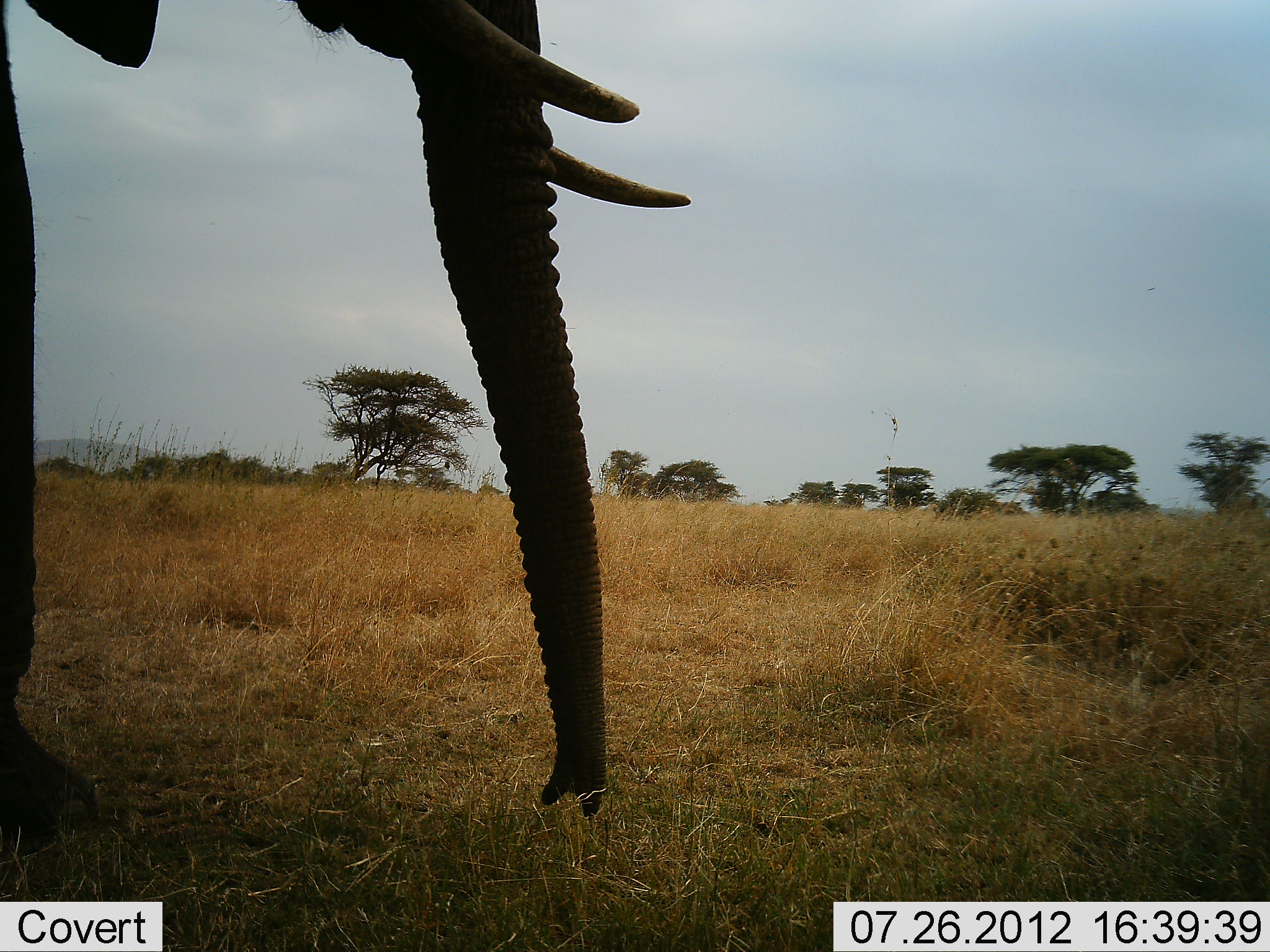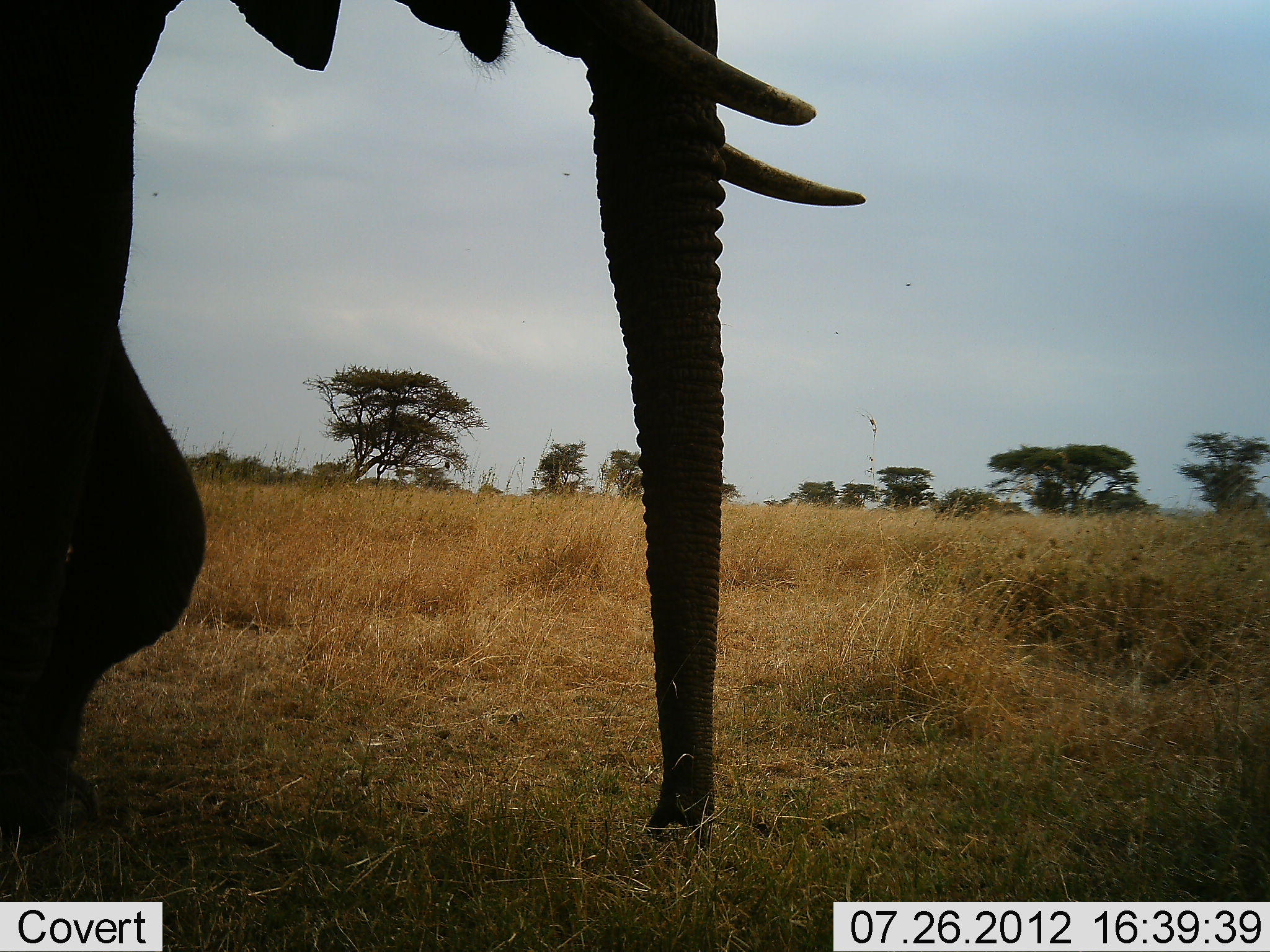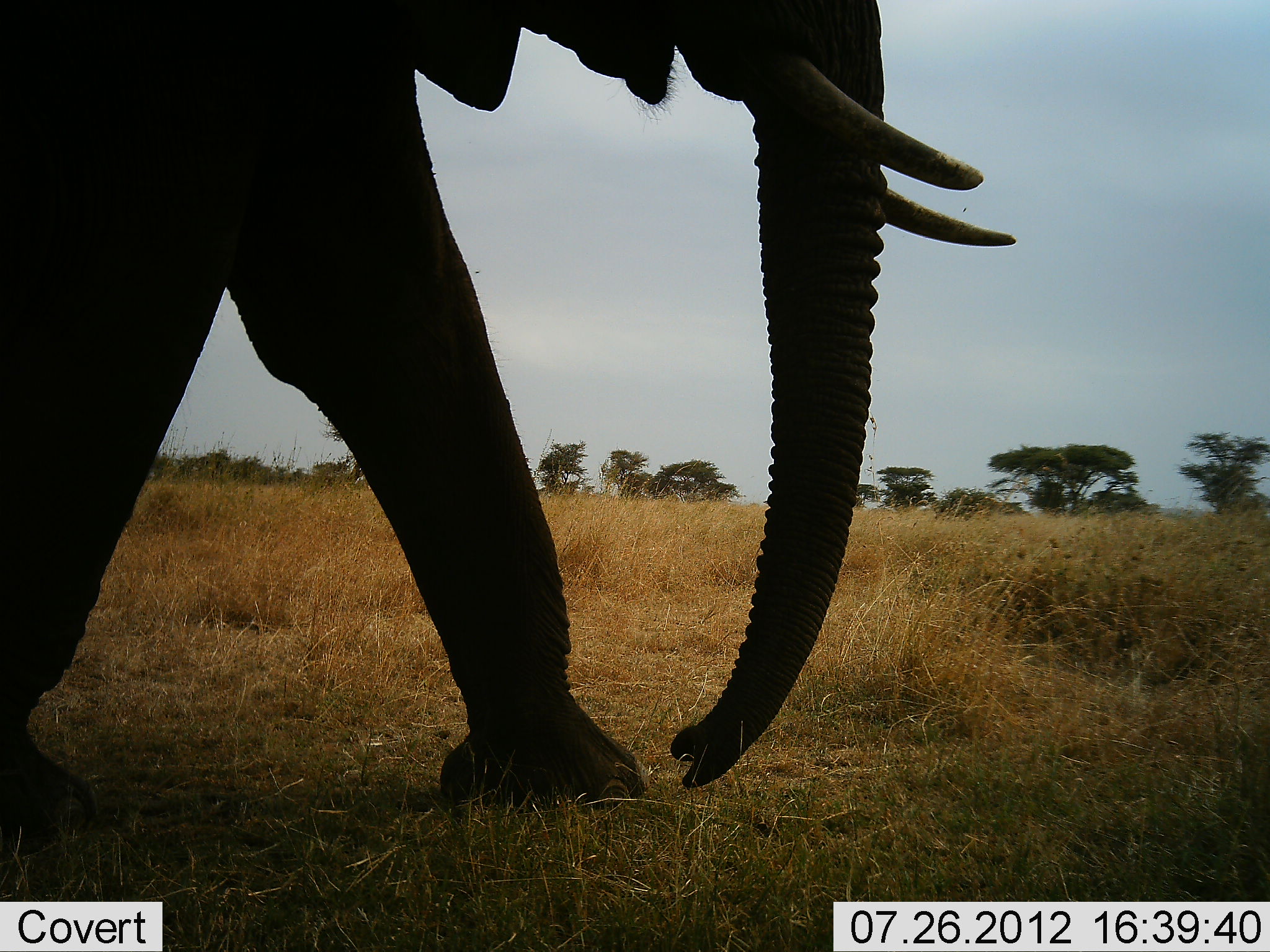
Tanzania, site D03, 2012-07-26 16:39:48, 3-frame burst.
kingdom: Animalia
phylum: Chordata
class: Mammalia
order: Proboscidea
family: Elephantidae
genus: Loxodonta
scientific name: Loxodonta africana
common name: african bush elephant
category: elephant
Elephant (african bush elephant) (Loxodonta africana), count 1. Behavior (volunteer vote fractions): standing 0%, resting 0%, moving 100%, interacting 0%. Young present (vote fraction): 0%. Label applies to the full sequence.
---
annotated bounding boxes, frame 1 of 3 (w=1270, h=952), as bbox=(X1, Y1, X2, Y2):
animal: bbox=(0, 0, 696, 862)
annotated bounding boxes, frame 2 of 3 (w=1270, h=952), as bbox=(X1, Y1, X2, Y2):
animal: bbox=(0, 0, 868, 877)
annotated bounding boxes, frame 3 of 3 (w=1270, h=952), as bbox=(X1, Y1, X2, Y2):
animal: bbox=(0, 0, 1021, 861)